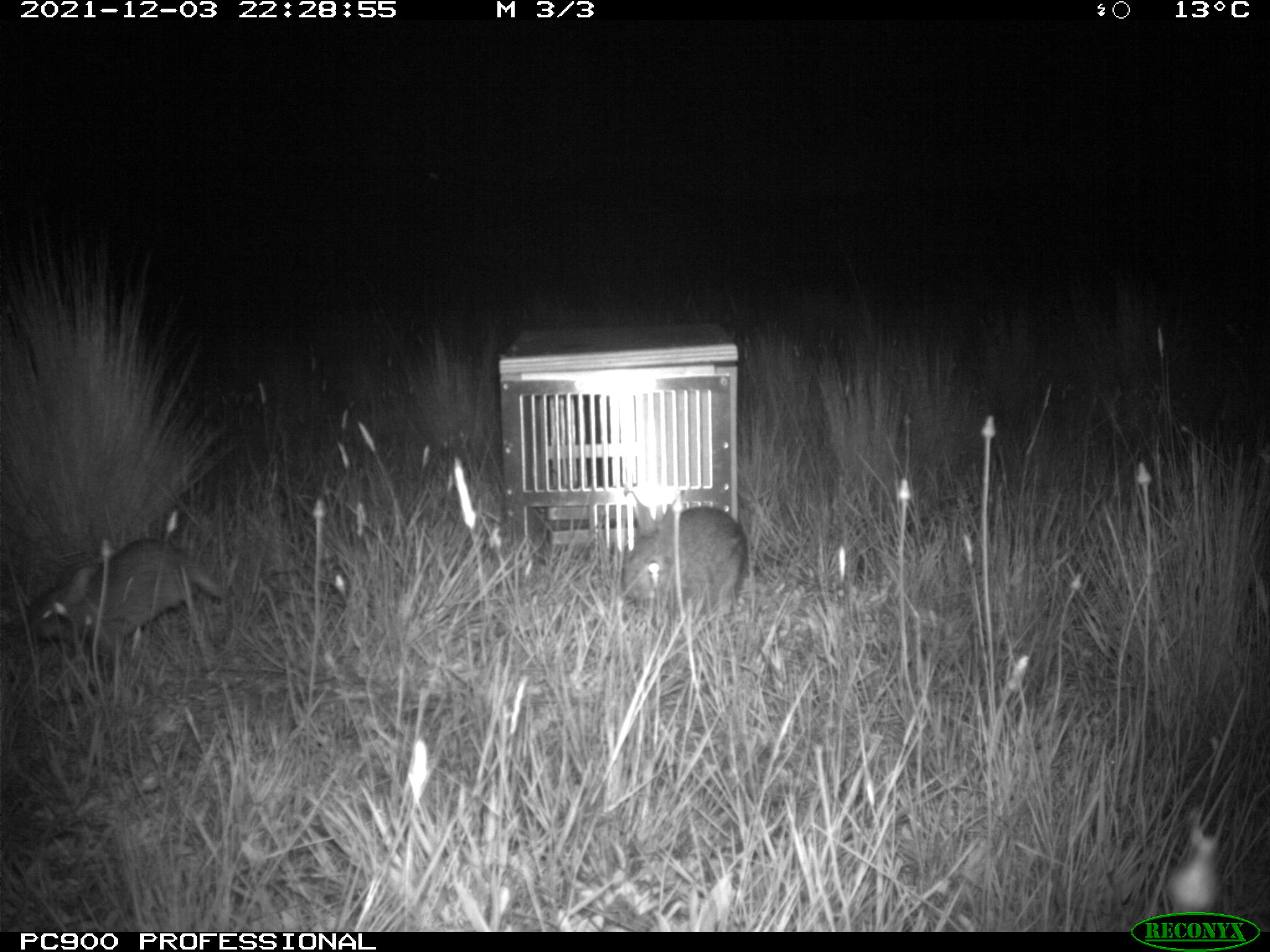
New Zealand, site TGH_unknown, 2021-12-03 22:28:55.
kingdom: Animalia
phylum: Chordata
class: Mammalia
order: Lagomorpha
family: Leporidae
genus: Oryctolagus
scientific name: Oryctolagus cuniculus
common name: european rabbit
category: rabbit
Rabbit (european rabbit) (Oryctolagus cuniculus).